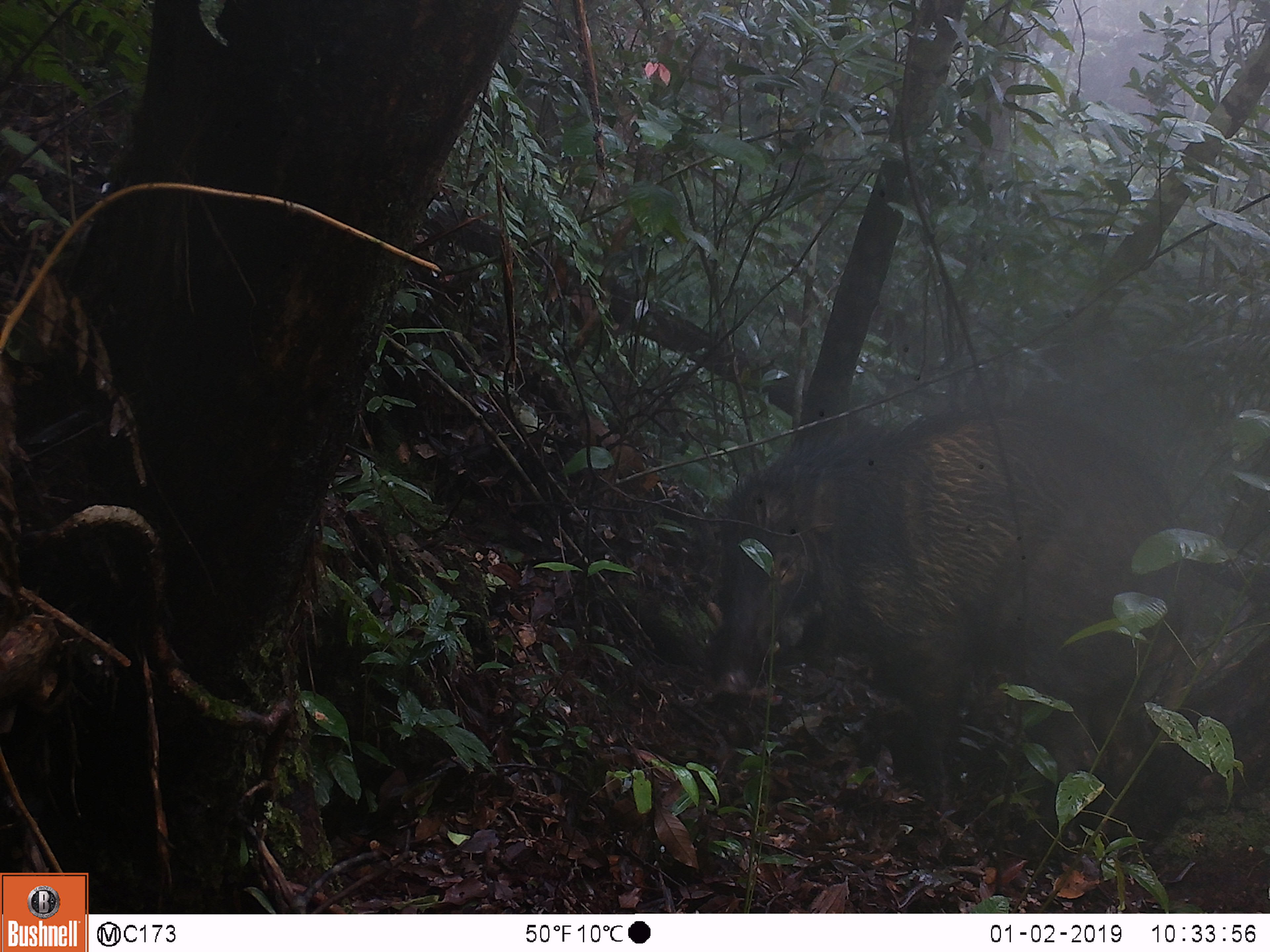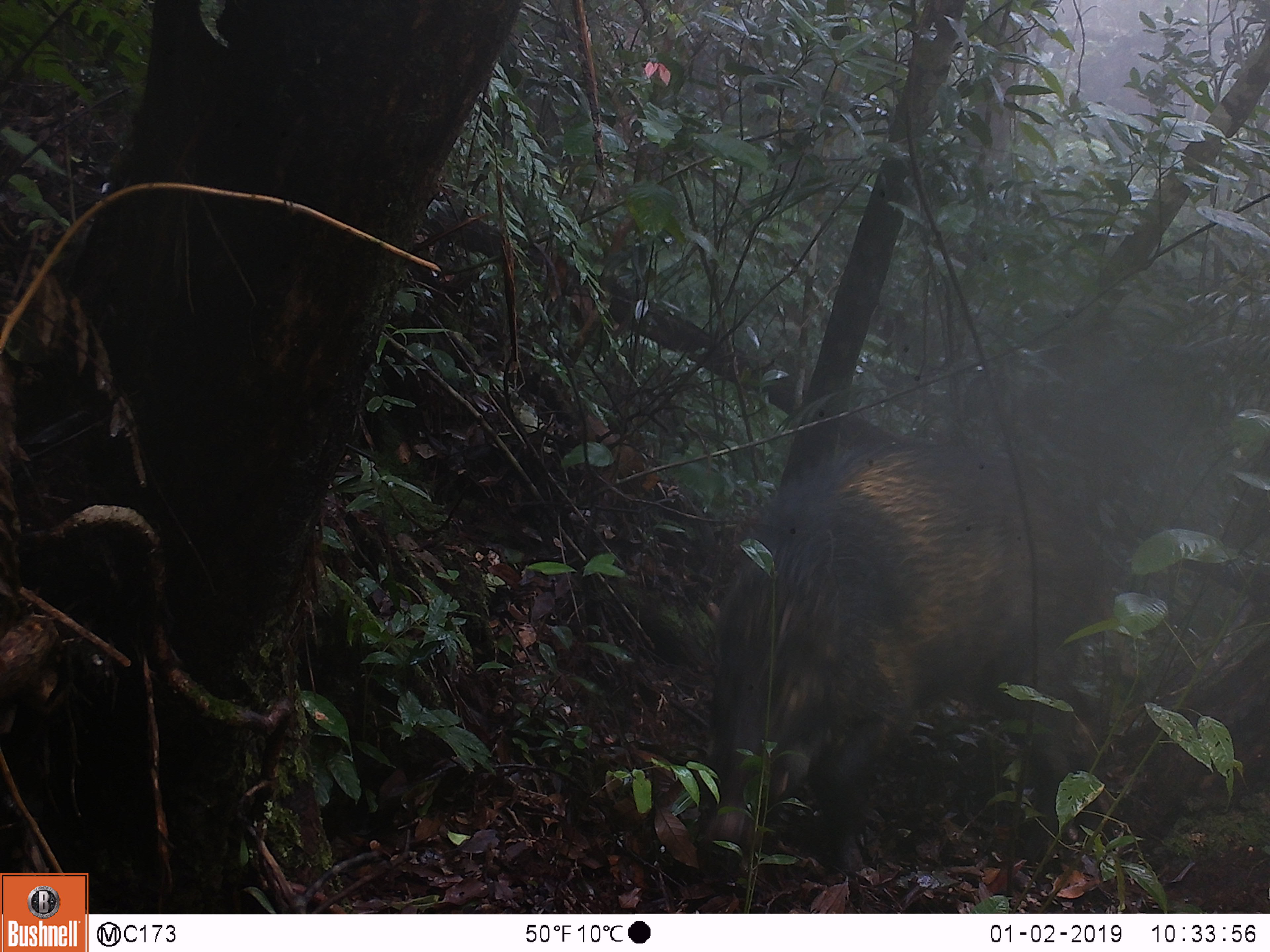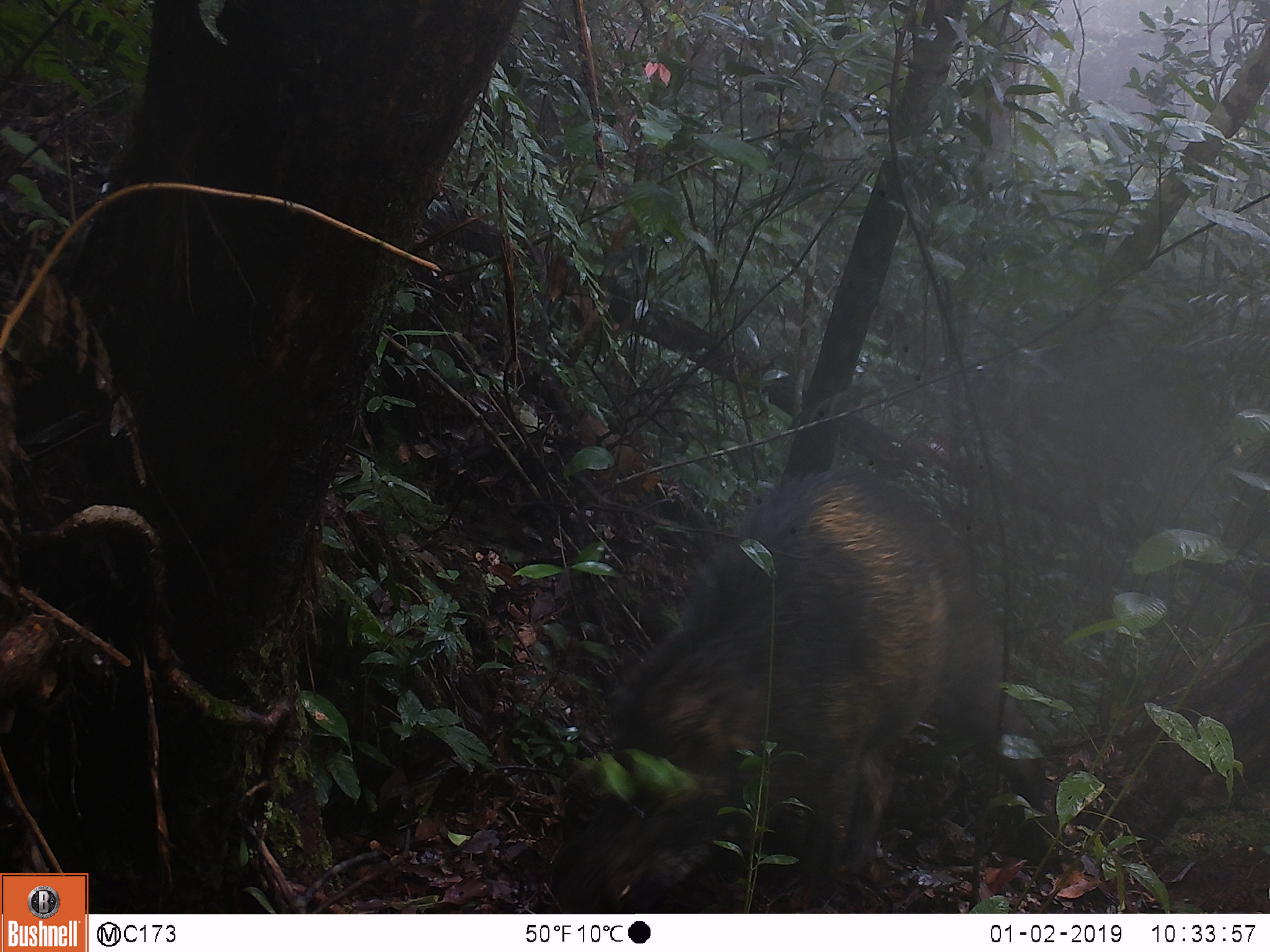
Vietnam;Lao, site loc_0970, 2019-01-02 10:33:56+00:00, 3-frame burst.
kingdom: Animalia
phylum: Chordata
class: Mammalia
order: Artiodactyla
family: Suidae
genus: Sus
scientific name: Sus scrofa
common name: eurasian wild pig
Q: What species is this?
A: Eurasian wild pig (Sus scrofa).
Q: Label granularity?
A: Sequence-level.